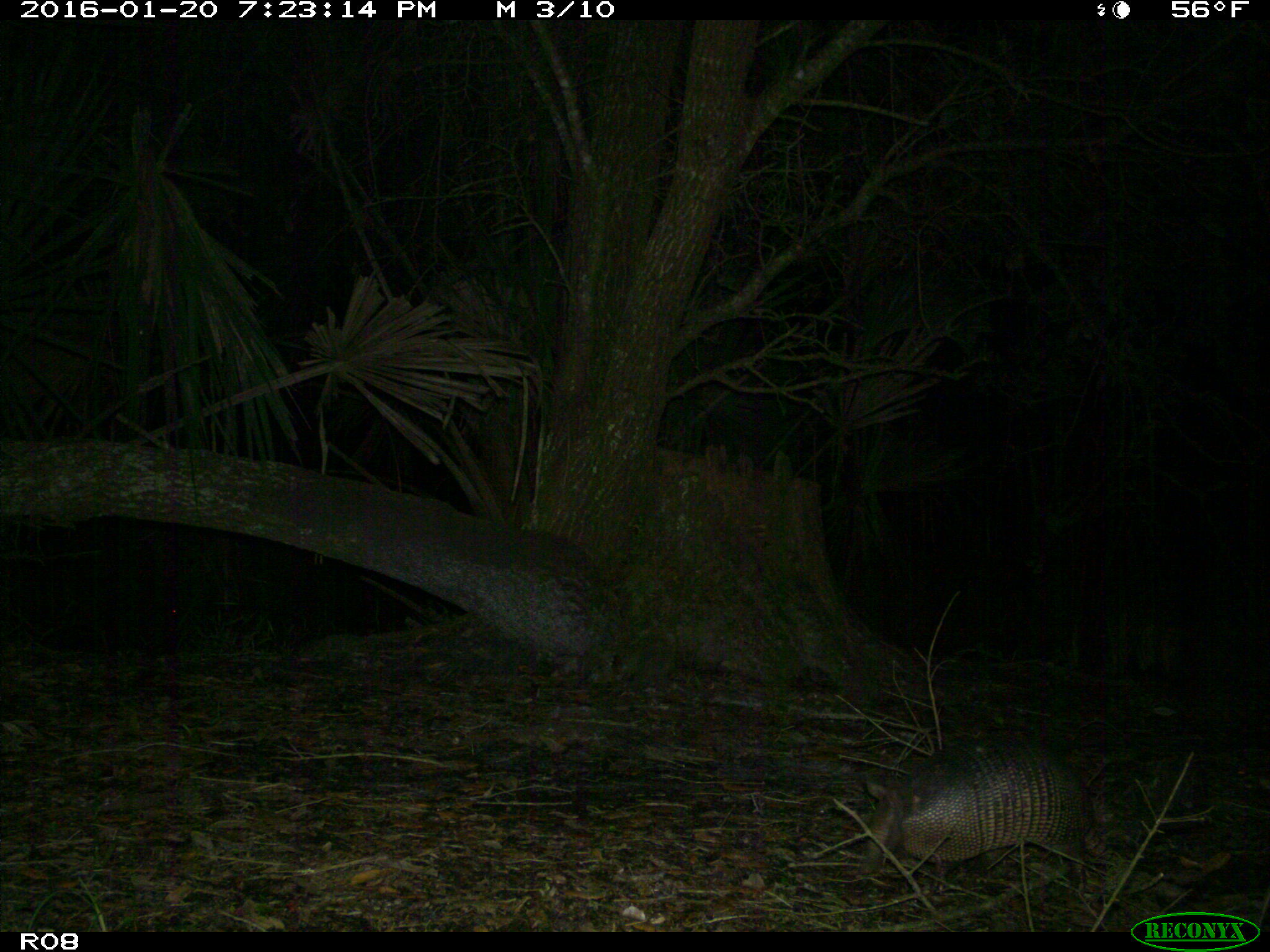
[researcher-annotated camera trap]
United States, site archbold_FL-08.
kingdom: Animalia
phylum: Chordata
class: Mammalia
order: Cingulata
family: Dasypodidae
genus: Dasypus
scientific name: Dasypus novemcinctus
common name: nine-banded armadillo